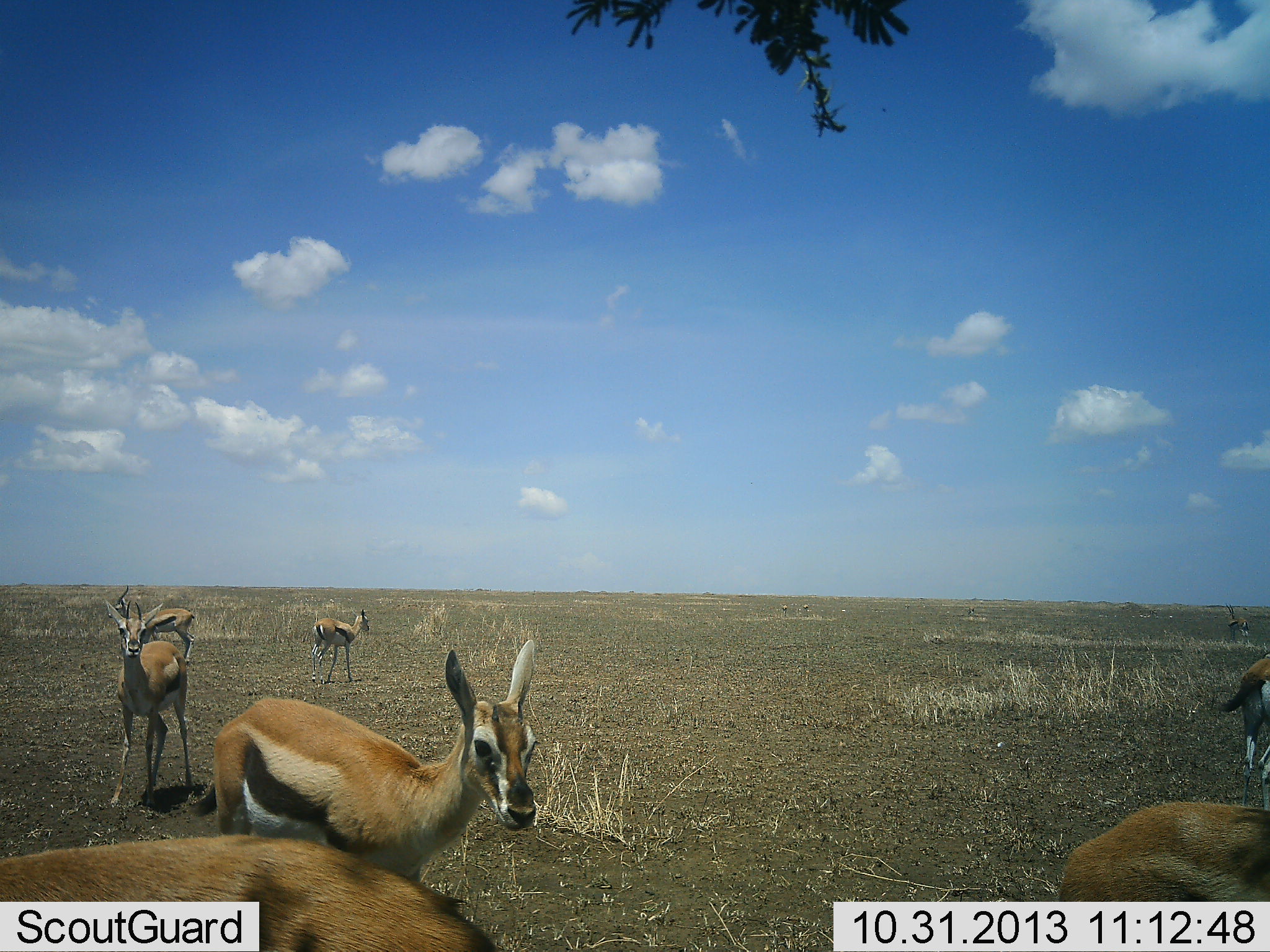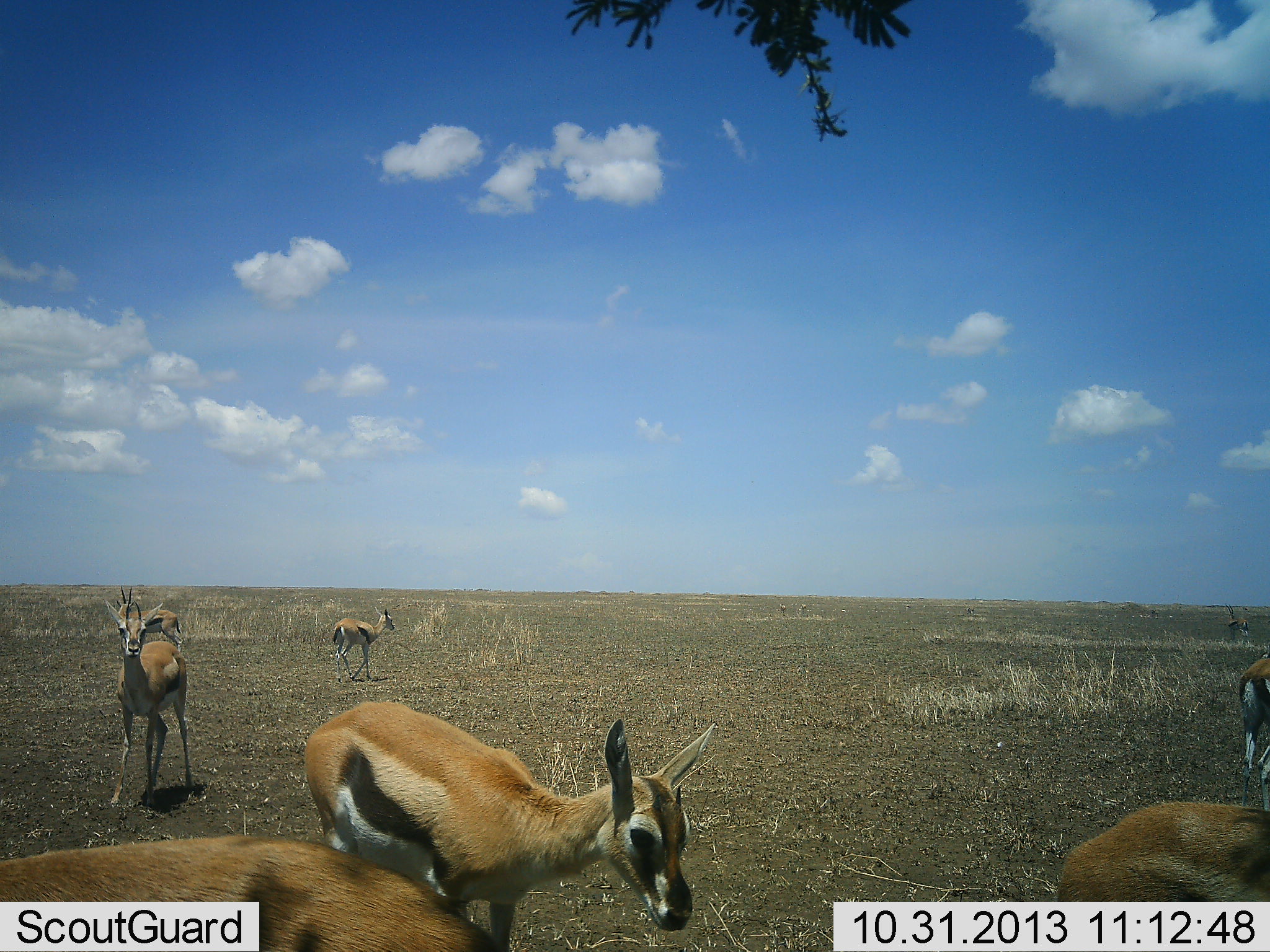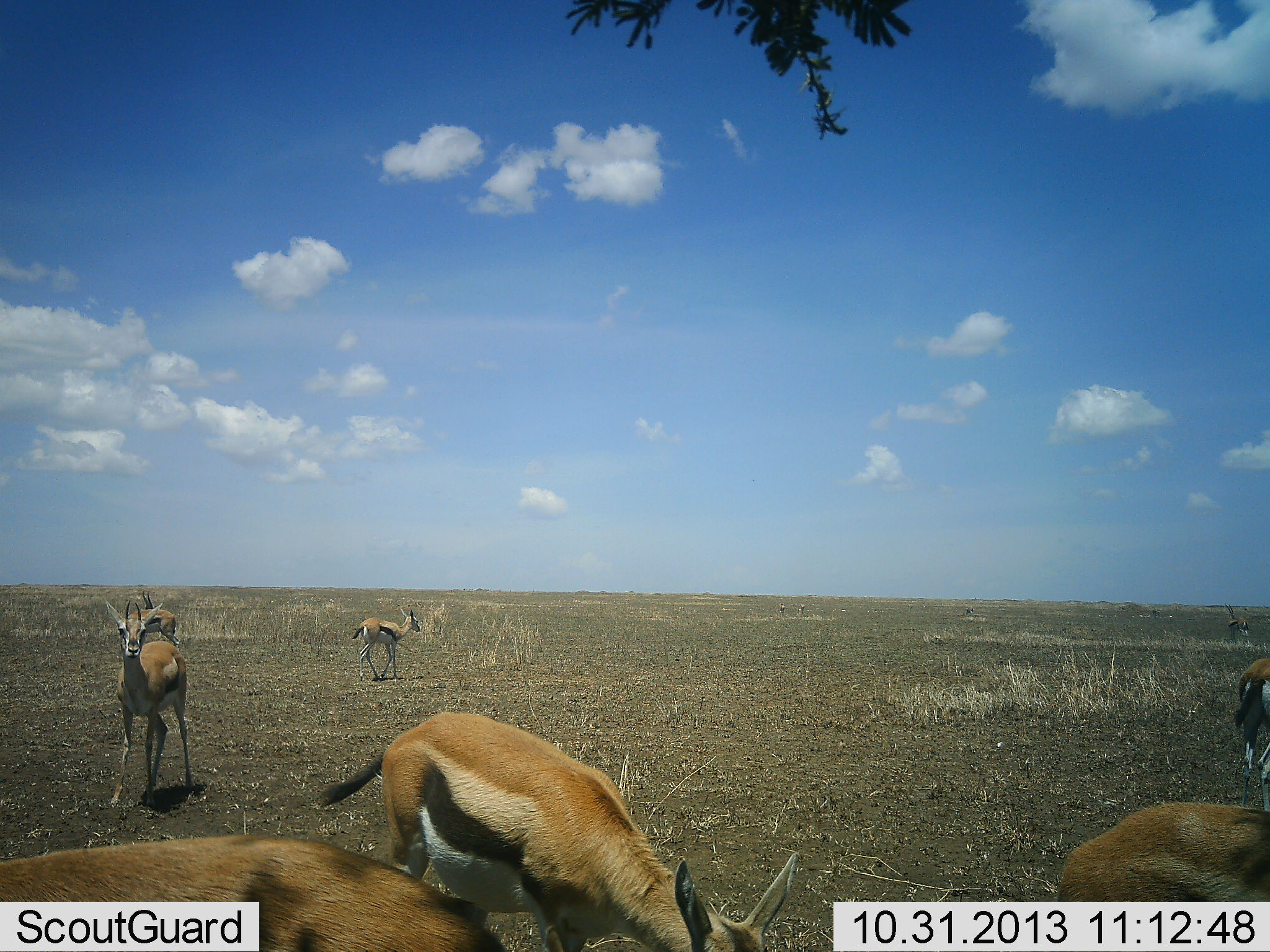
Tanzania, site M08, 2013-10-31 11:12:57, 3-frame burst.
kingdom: Animalia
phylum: Chordata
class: Mammalia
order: Artiodactyla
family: Bovidae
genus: Eudorcas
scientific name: Eudorcas thomsonii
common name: thomson's gazelle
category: gazellethomsons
Gazellethomsons (thomson's gazelle) (Eudorcas thomsonii), count 8. Behavior (volunteer vote fractions): standing 80%, resting 0%, moving 90%, interacting 10%. Young present (vote fraction): 0%. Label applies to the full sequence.